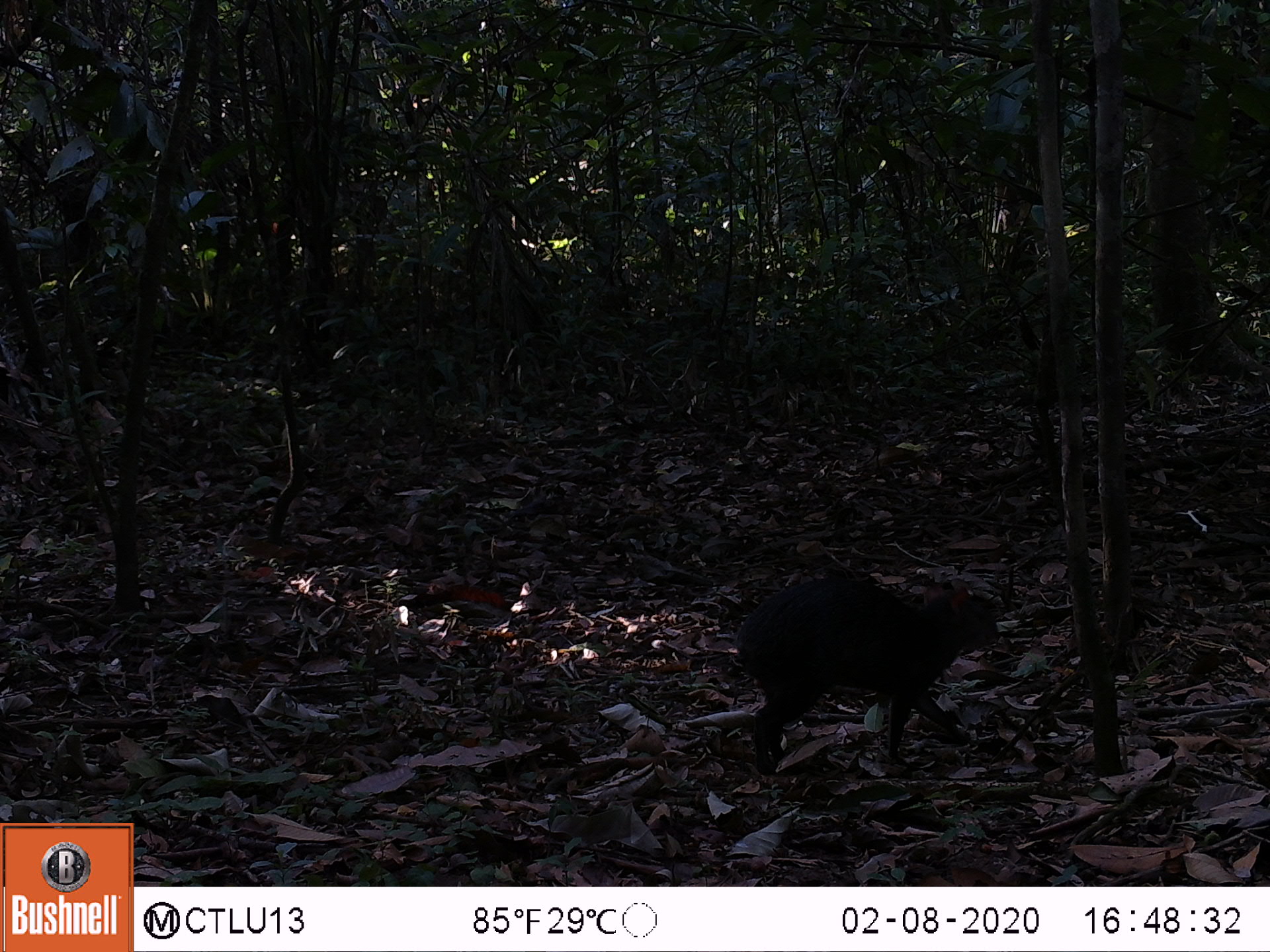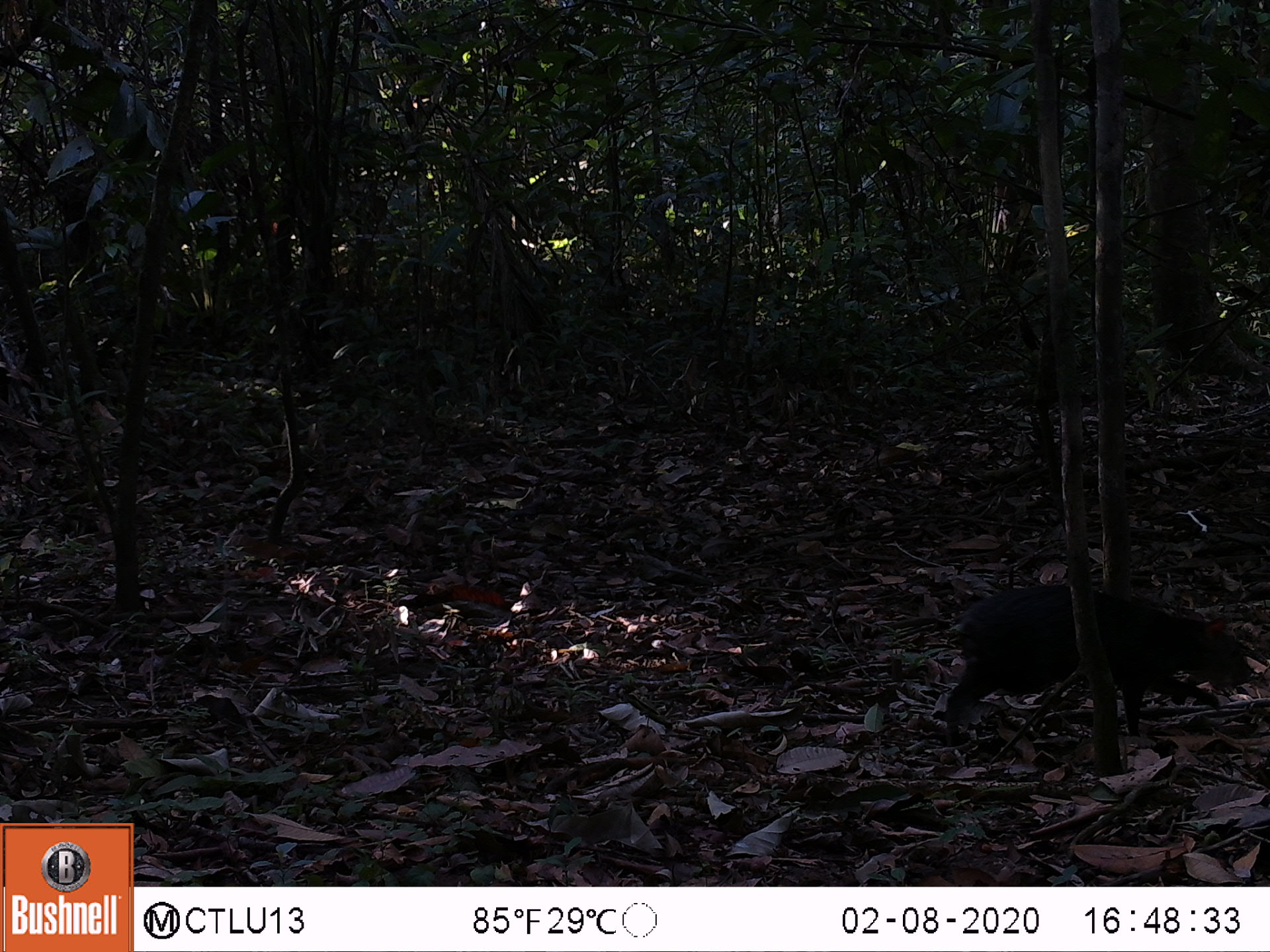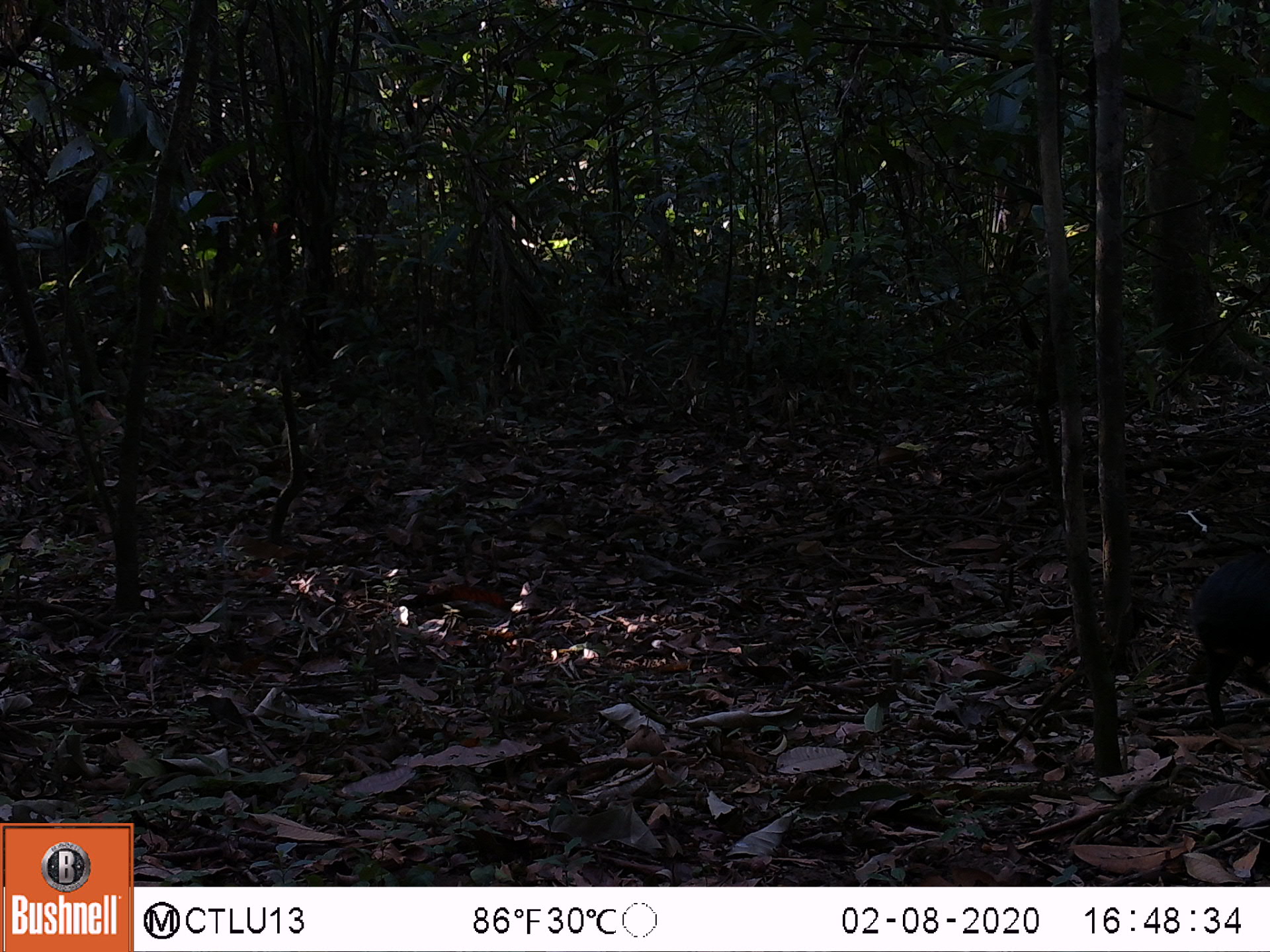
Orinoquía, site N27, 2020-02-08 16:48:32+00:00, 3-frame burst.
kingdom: Animalia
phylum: Chordata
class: Mammalia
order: Rodentia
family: Dasyproctidae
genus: Dasyprocta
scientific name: Dasyprocta fuliginosa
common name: black agouti